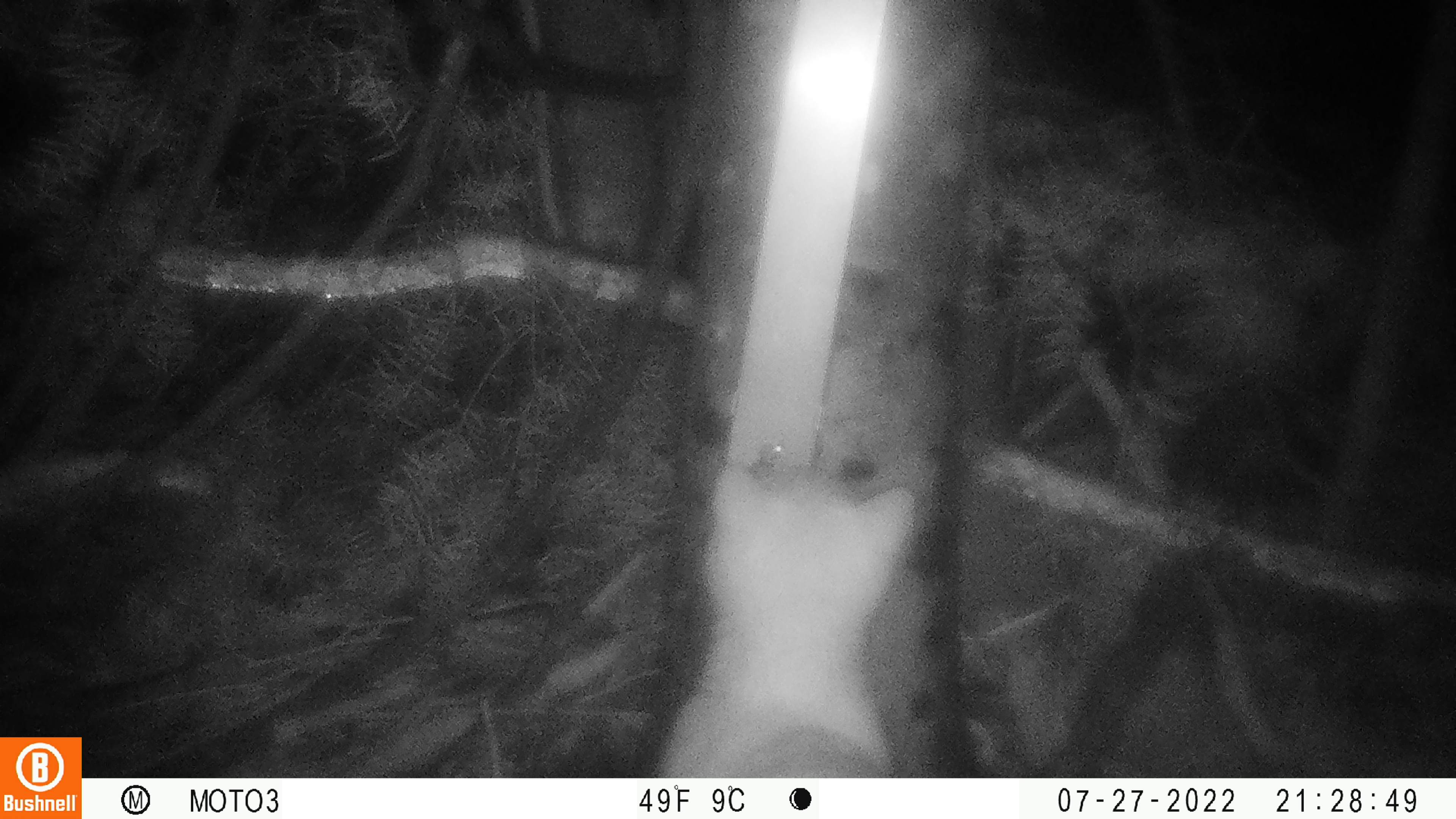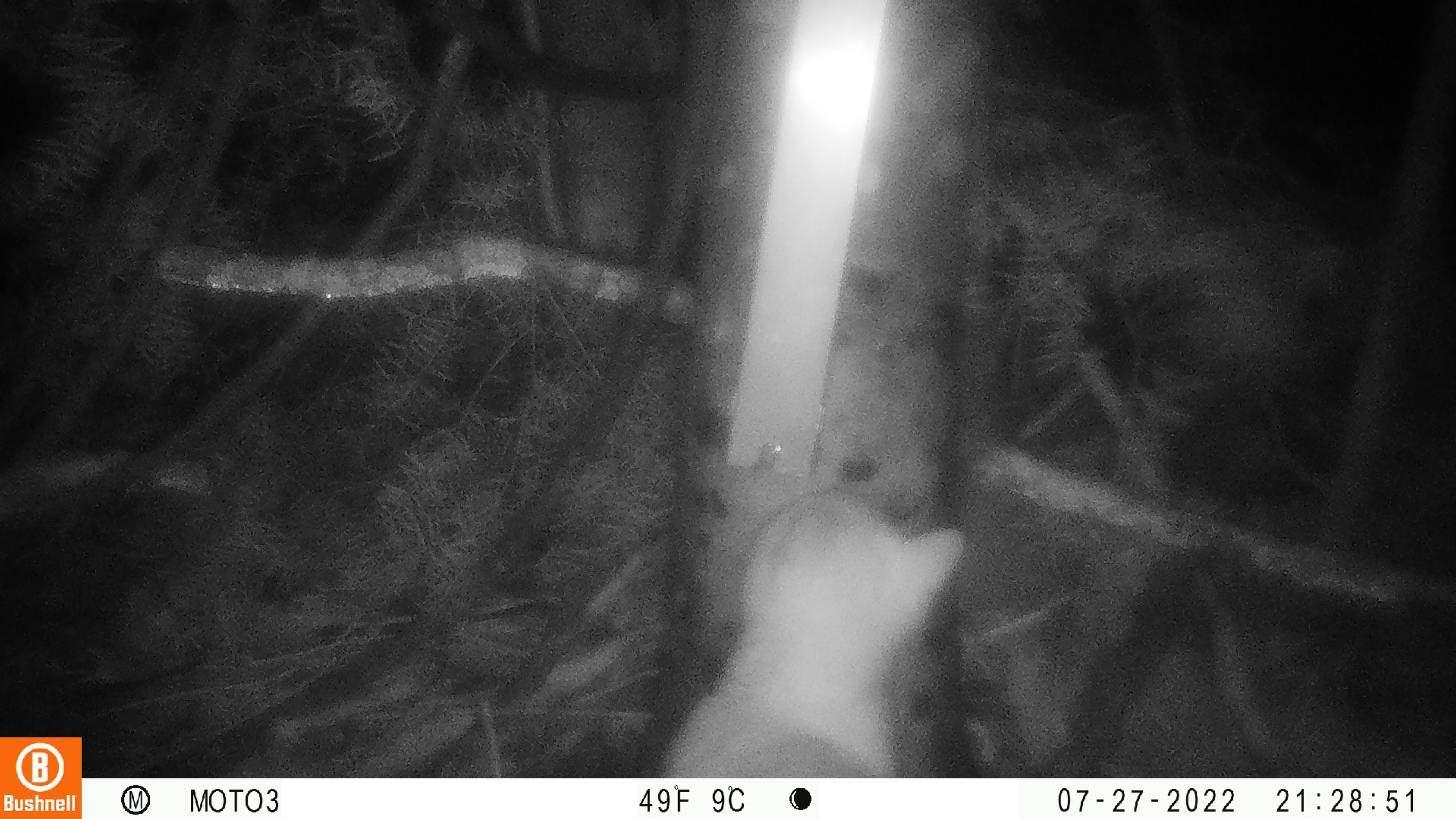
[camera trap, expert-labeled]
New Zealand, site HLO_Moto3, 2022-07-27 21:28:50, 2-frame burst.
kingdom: Animalia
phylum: Chordata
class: Mammalia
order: Carnivora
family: Felidae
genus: Felis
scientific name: Felis catus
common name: domestic cat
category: cat